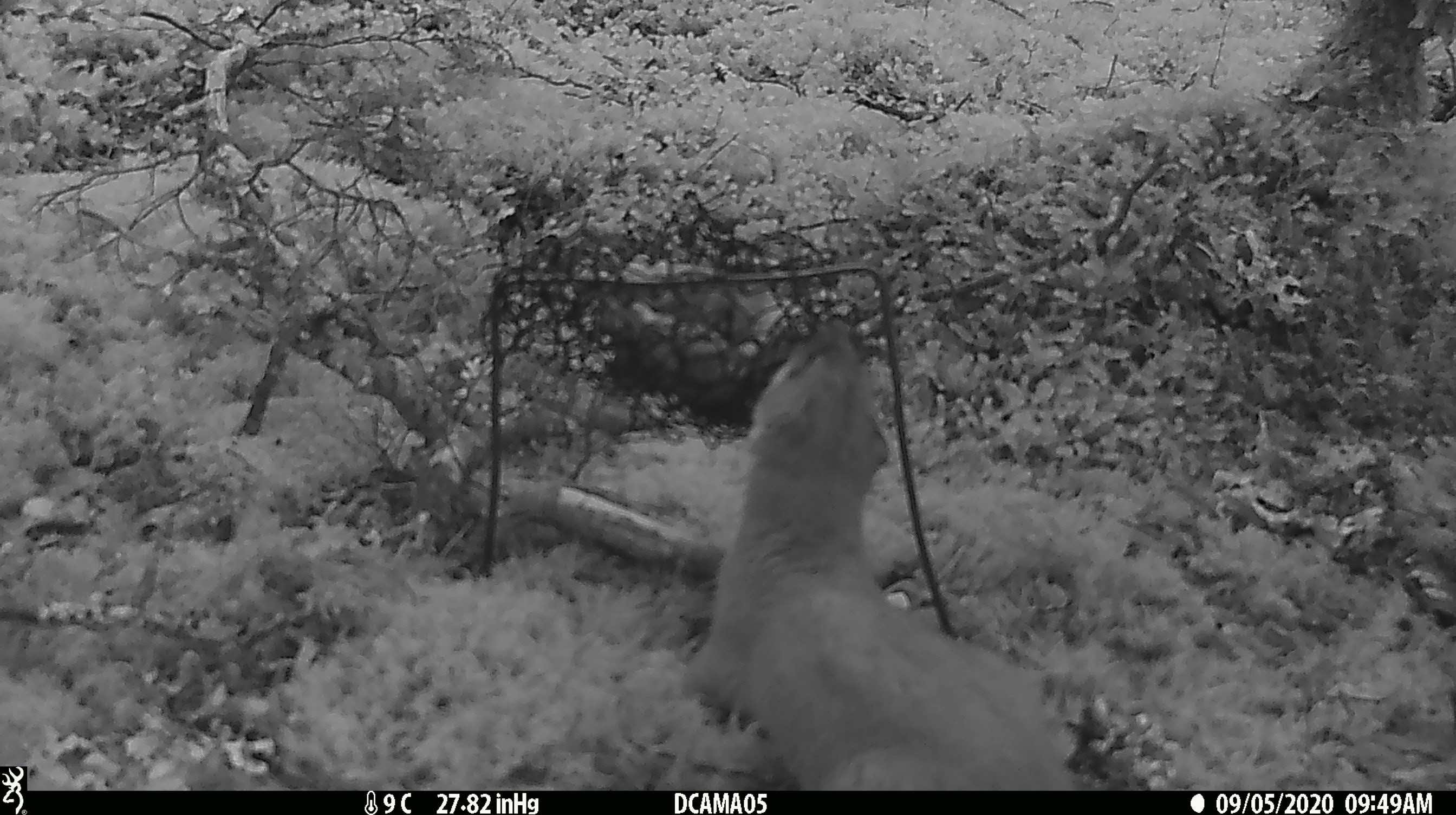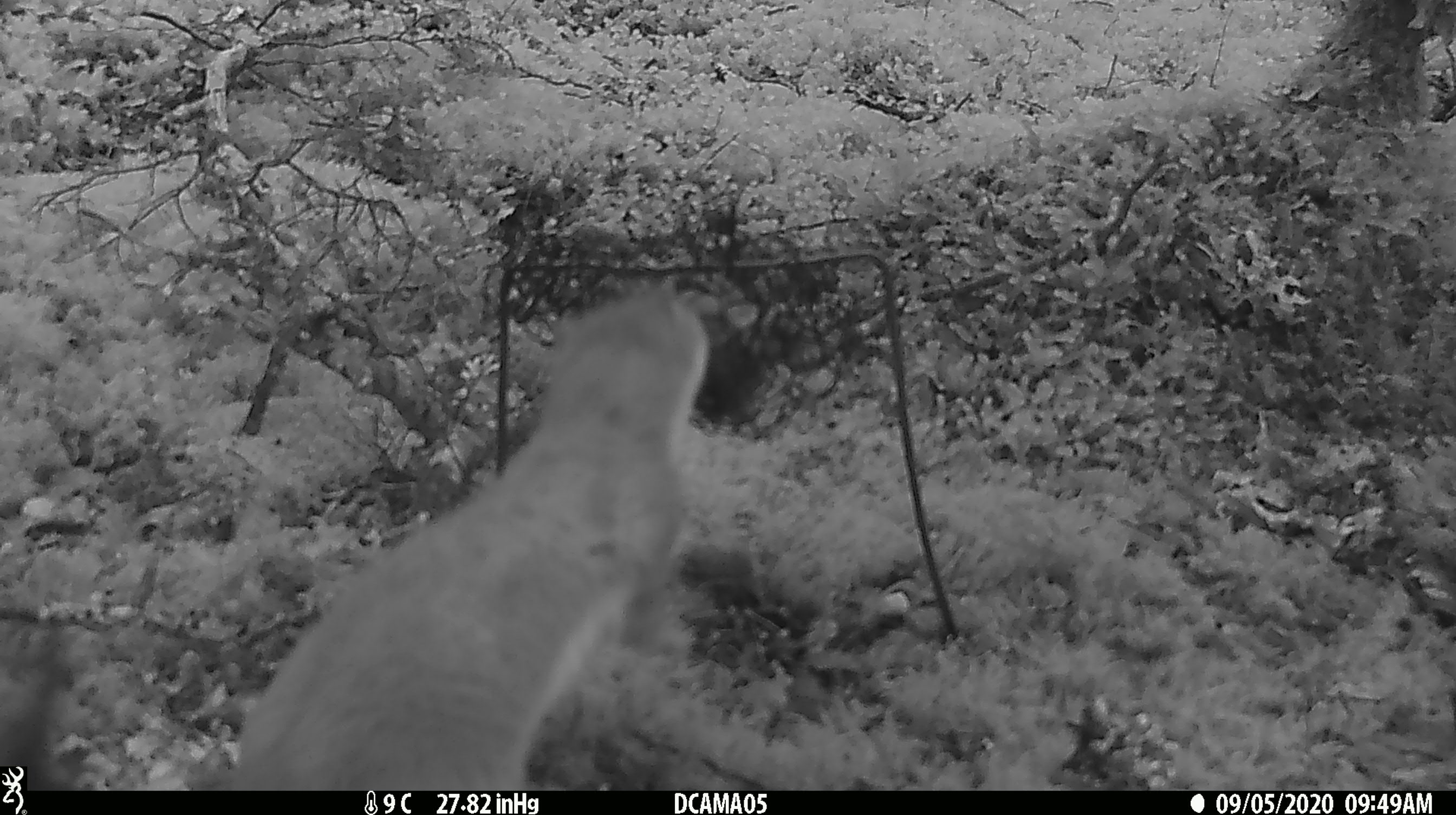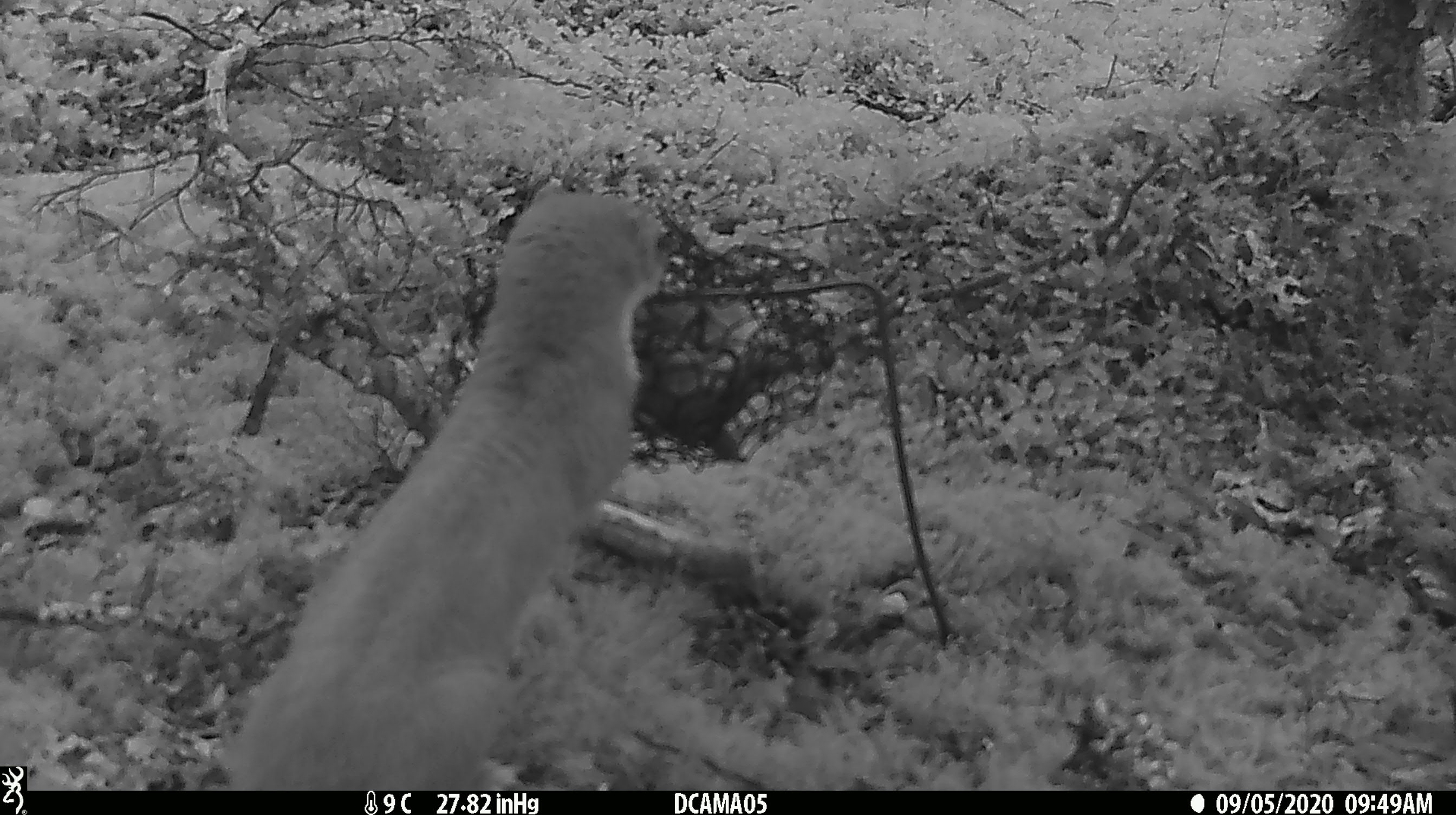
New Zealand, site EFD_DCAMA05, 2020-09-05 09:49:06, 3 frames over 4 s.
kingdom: Animalia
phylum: Chordata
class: Mammalia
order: Carnivora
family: Mustelidae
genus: Mustela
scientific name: Mustela erminea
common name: stoat